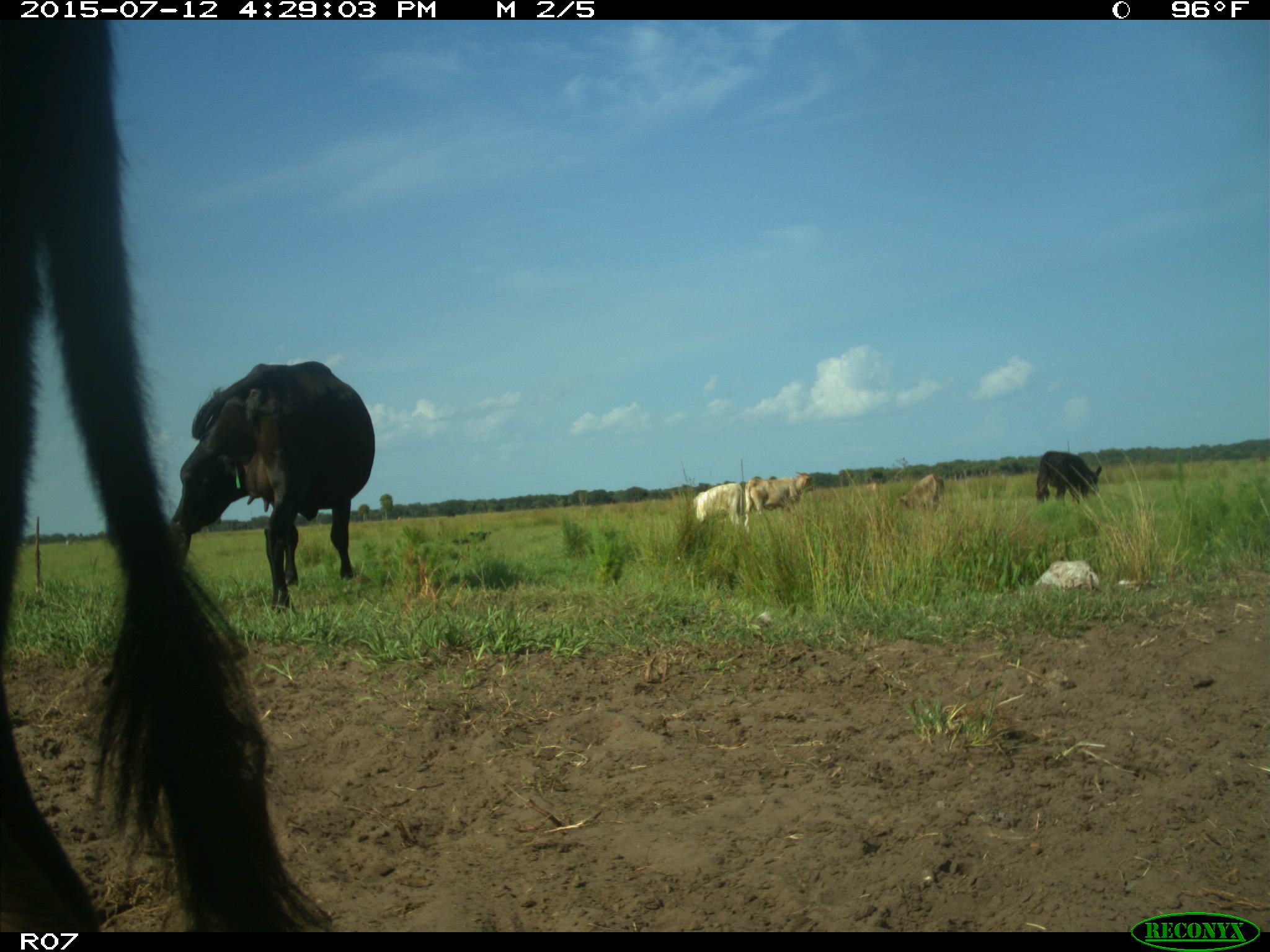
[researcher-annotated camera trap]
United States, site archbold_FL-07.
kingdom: Animalia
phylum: Chordata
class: Mammalia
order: Artiodactyla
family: Bovidae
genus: Bos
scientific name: Bos taurus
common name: domestic cow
Bos taurus (domestic cow).